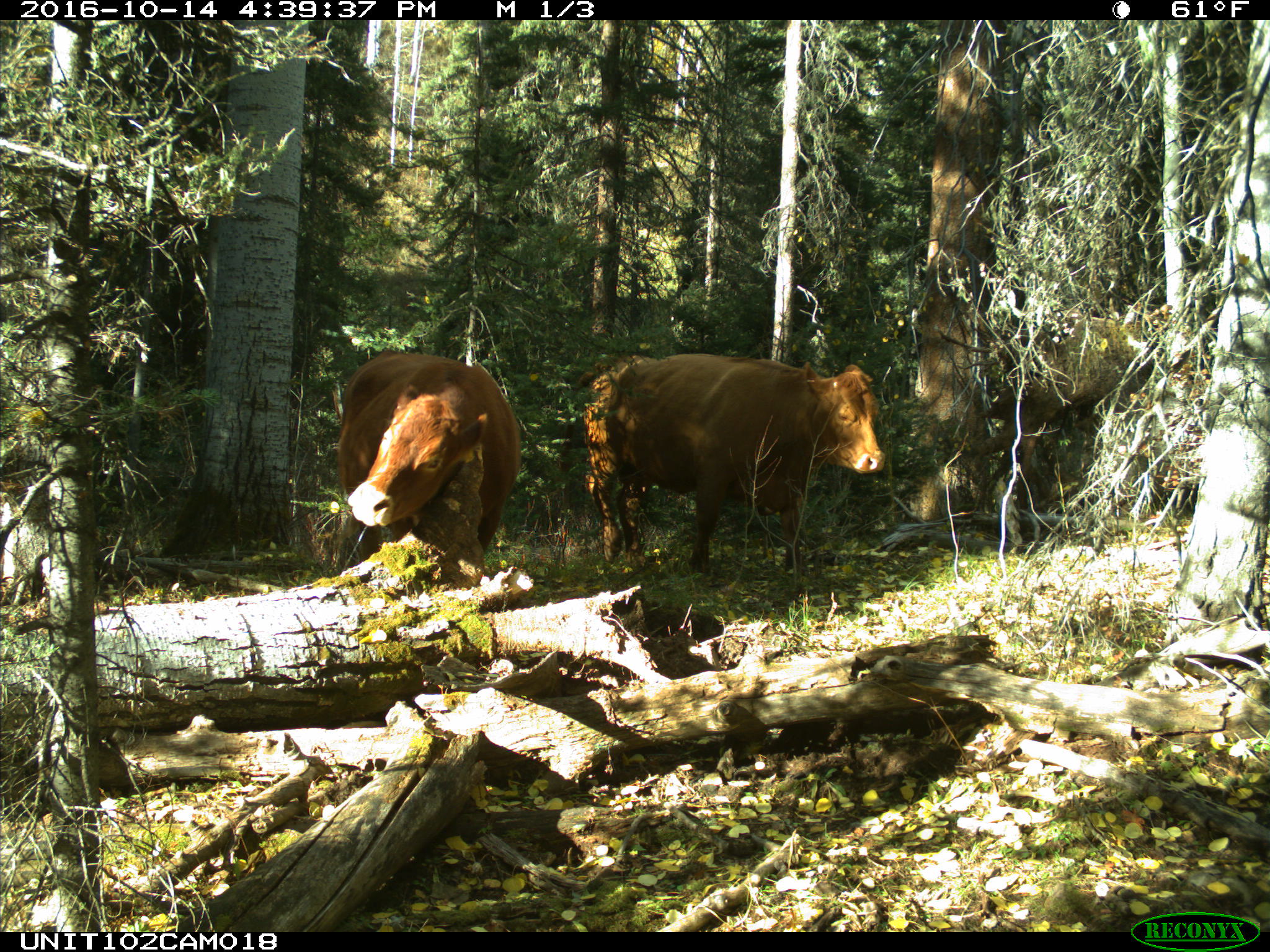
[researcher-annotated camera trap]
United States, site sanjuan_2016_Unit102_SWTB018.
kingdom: Animalia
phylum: Chordata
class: Mammalia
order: Artiodactyla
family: Bovidae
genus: Bos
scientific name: Bos taurus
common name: domestic cow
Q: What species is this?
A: Bos taurus (domestic cow).